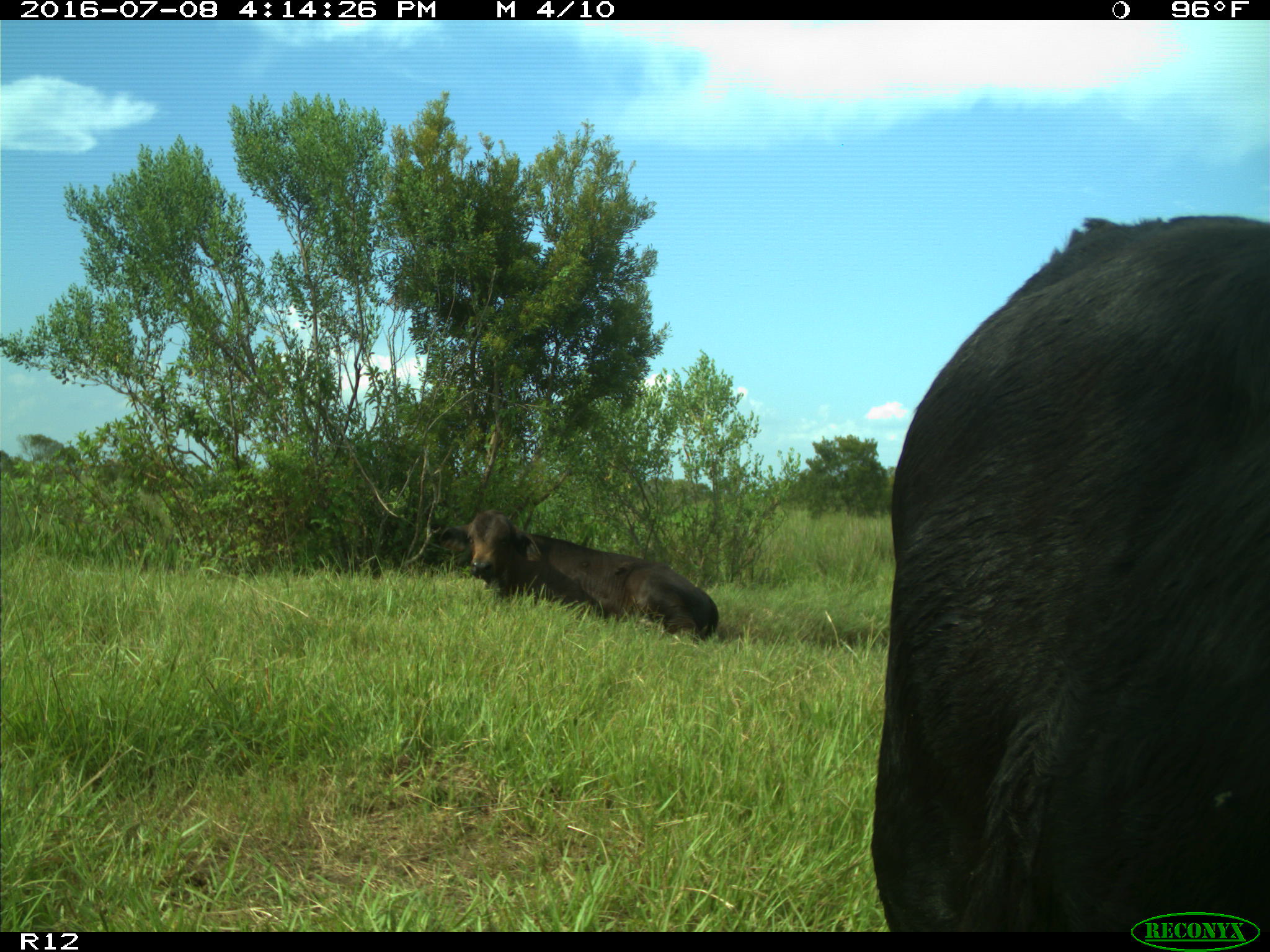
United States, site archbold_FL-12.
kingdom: Animalia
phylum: Chordata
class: Mammalia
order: Artiodactyla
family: Bovidae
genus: Bos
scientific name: Bos taurus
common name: domestic cow